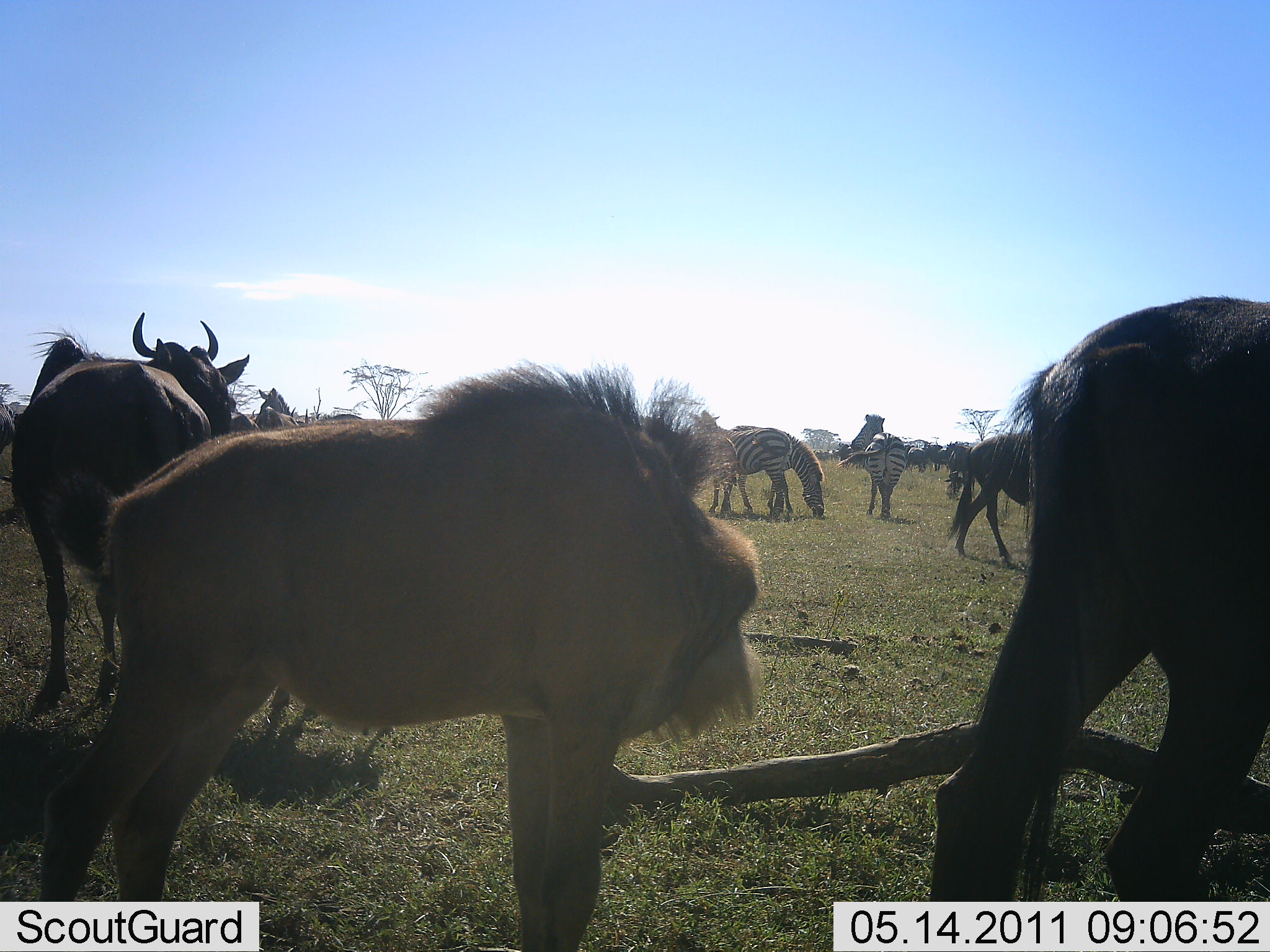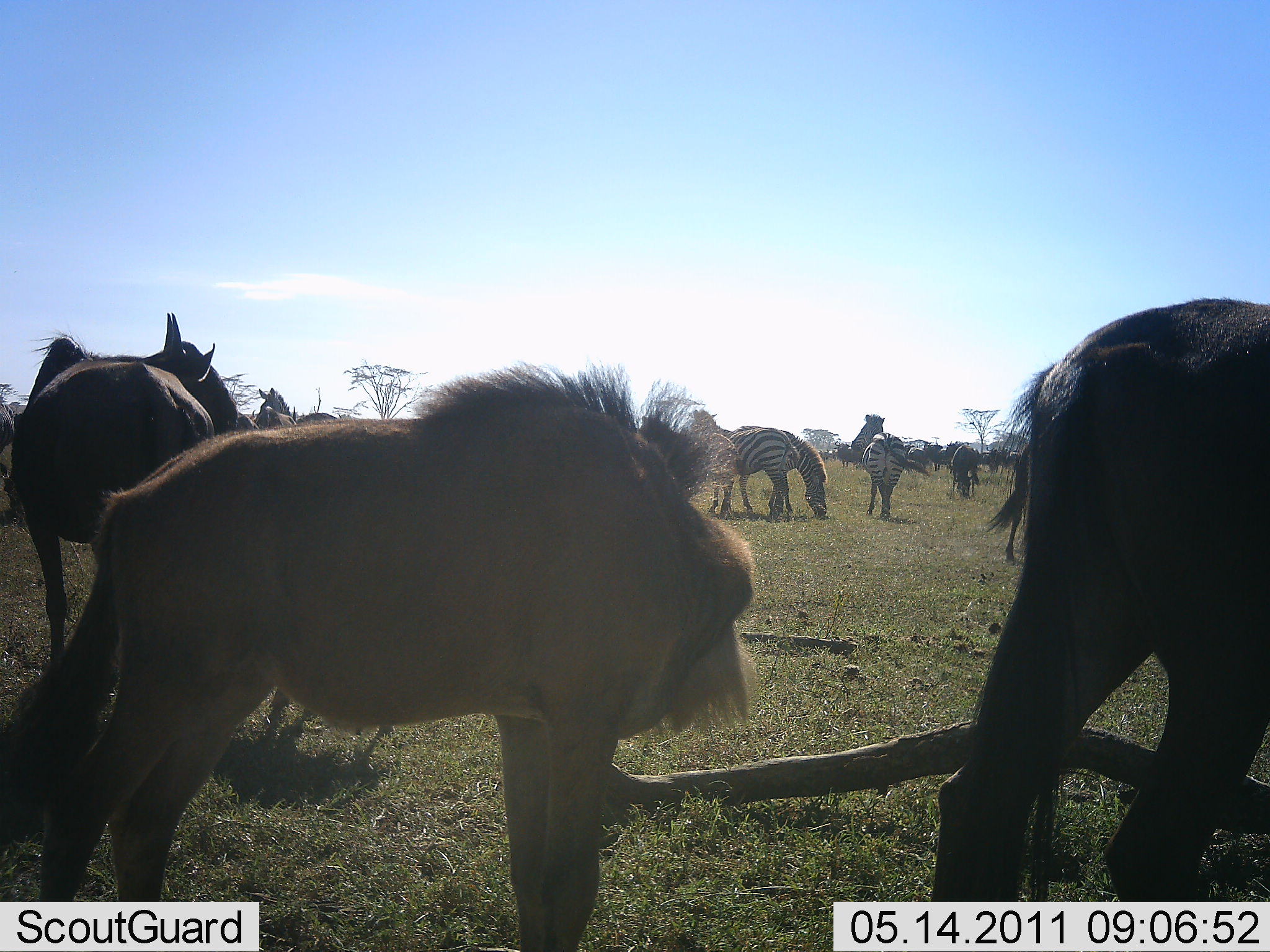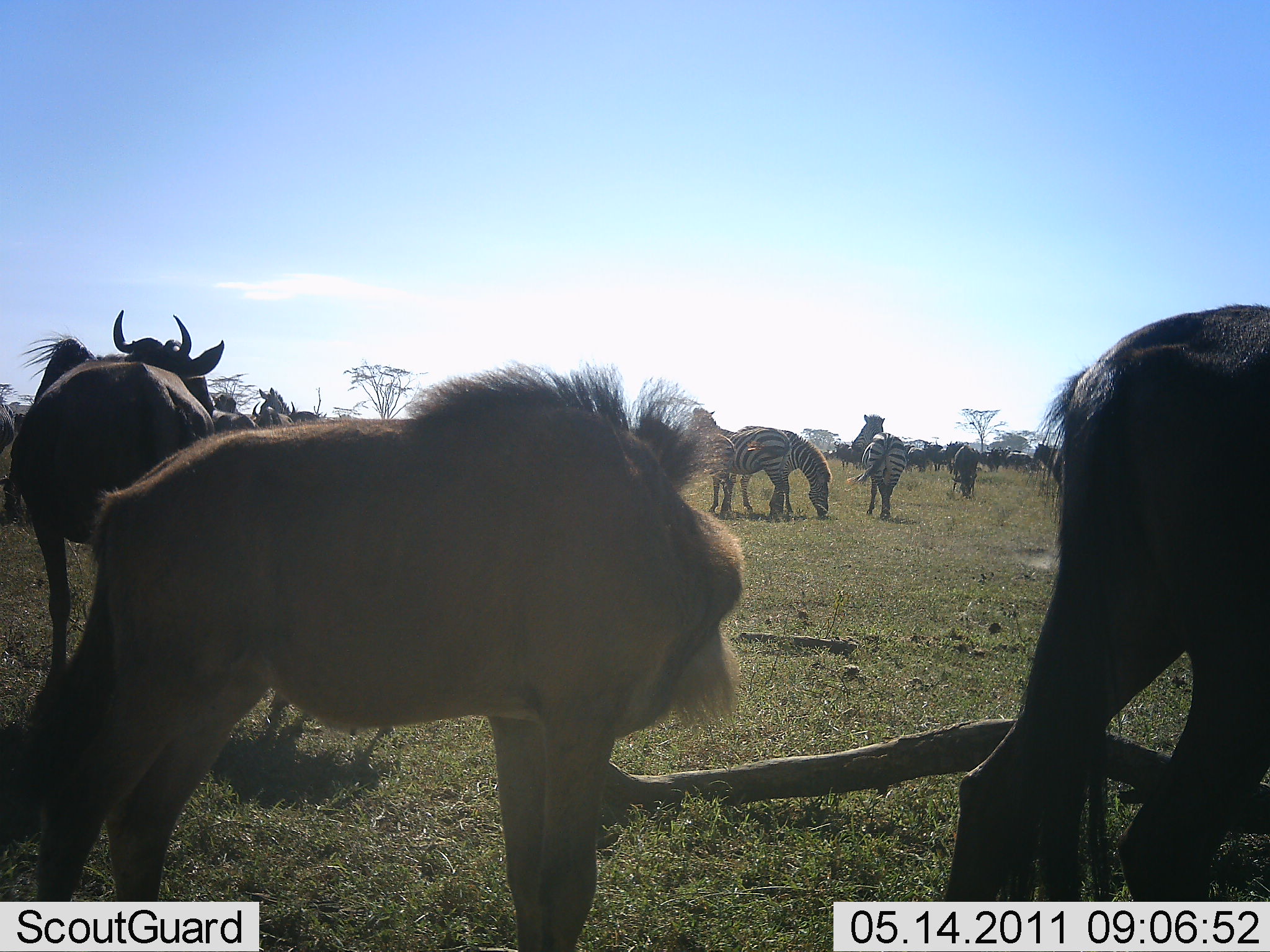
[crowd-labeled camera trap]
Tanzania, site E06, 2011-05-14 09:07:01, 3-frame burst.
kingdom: Animalia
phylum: Chordata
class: Mammalia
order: Artiodactyla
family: Bovidae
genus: Connochaetes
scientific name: Connochaetes taurinus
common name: blue wildebeest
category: wildebeest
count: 11-50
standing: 100%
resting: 0%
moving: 14%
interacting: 7%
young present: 14%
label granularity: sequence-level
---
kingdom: Animalia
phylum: Chordata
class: Mammalia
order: Perissodactyla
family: Equidae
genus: Equus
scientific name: Equus quagga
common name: plains zebra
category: zebra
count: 5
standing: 79%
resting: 0%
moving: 14%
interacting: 7%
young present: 0%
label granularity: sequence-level